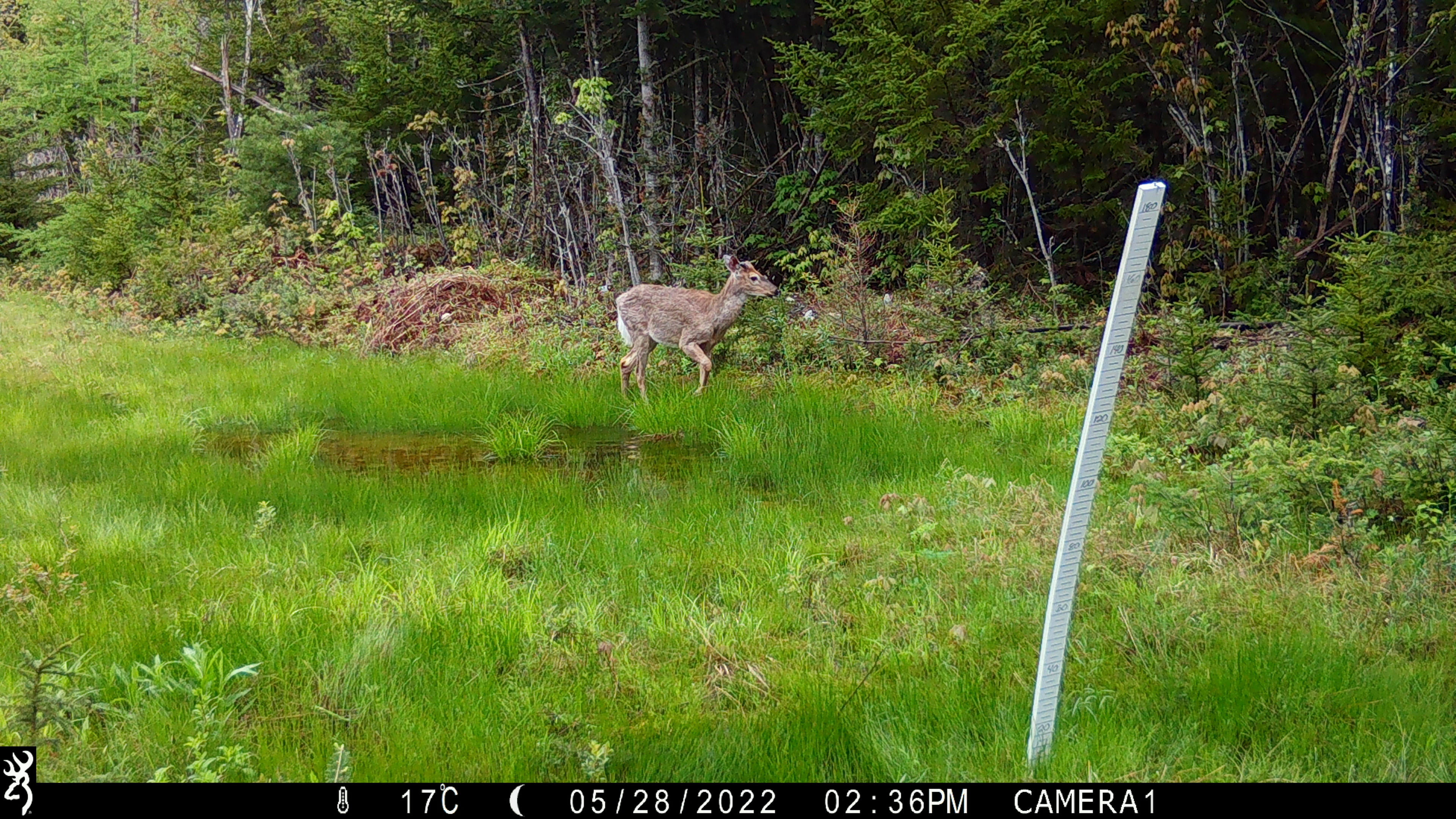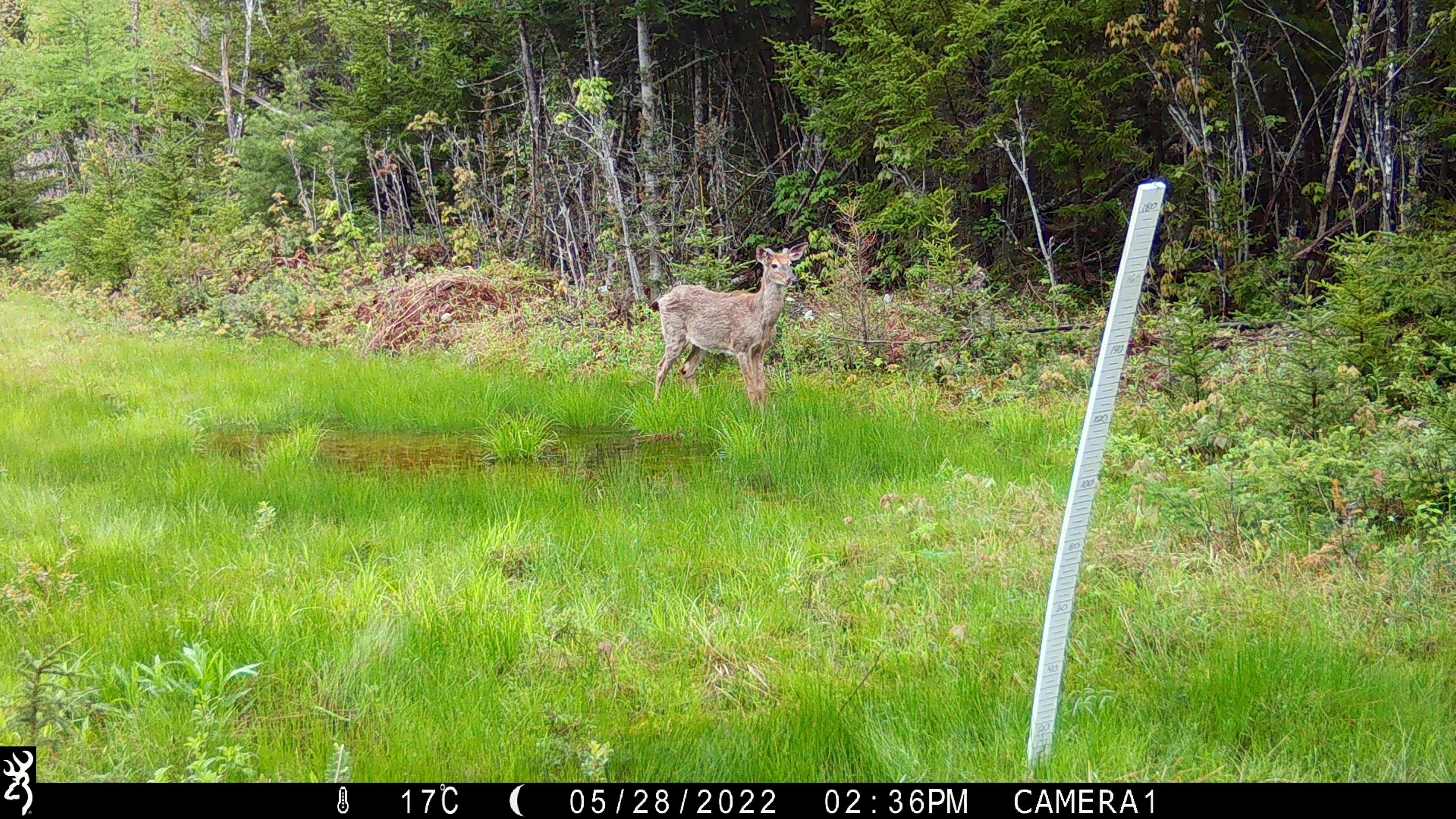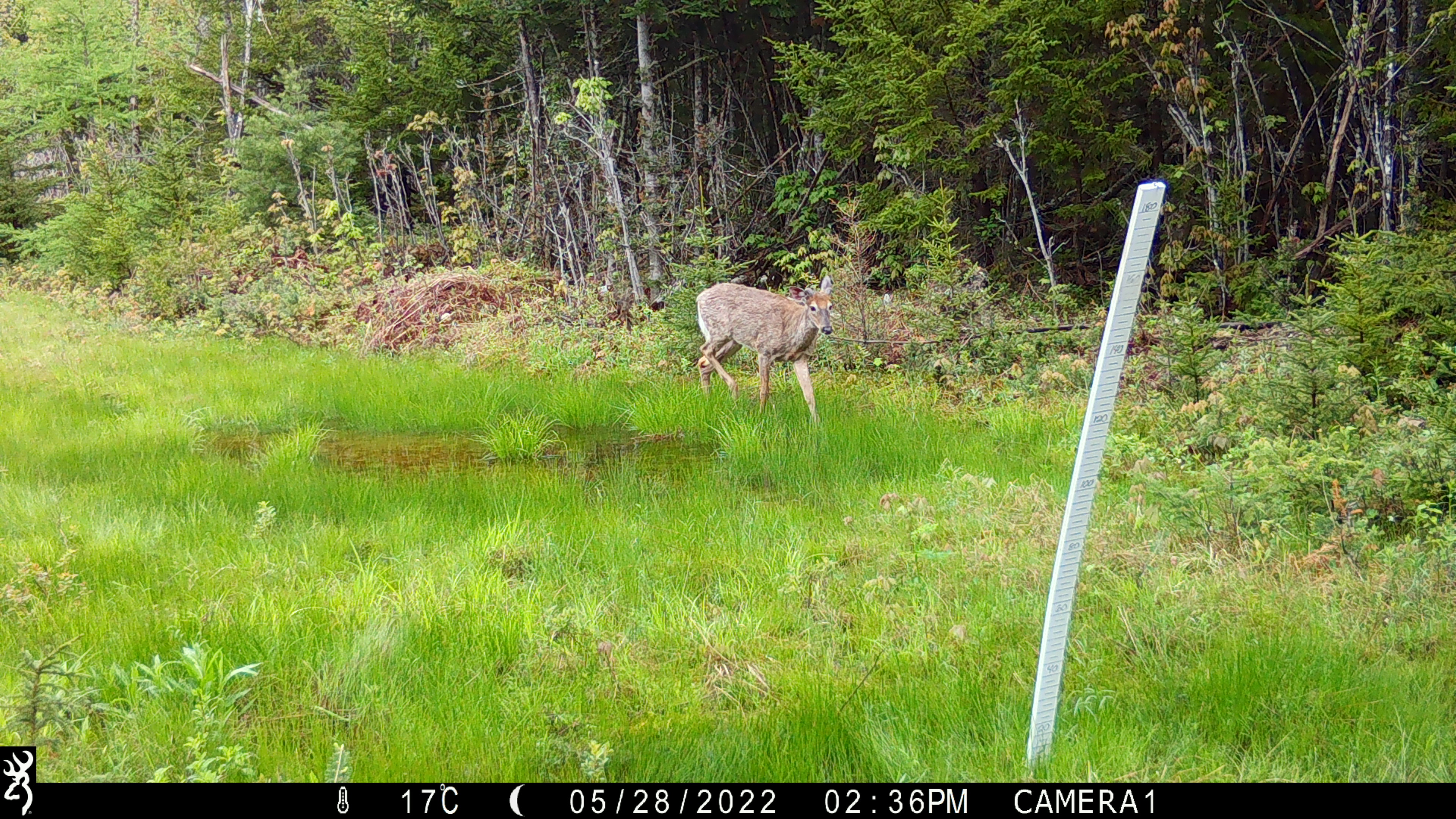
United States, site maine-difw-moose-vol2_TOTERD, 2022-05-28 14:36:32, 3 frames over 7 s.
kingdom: Animalia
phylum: Chordata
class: Mammalia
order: Artiodactyla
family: Cervidae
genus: Odocoileus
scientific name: Odocoileus virginianus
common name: white-tailed deer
White-tailed deer (Odocoileus virginianus).